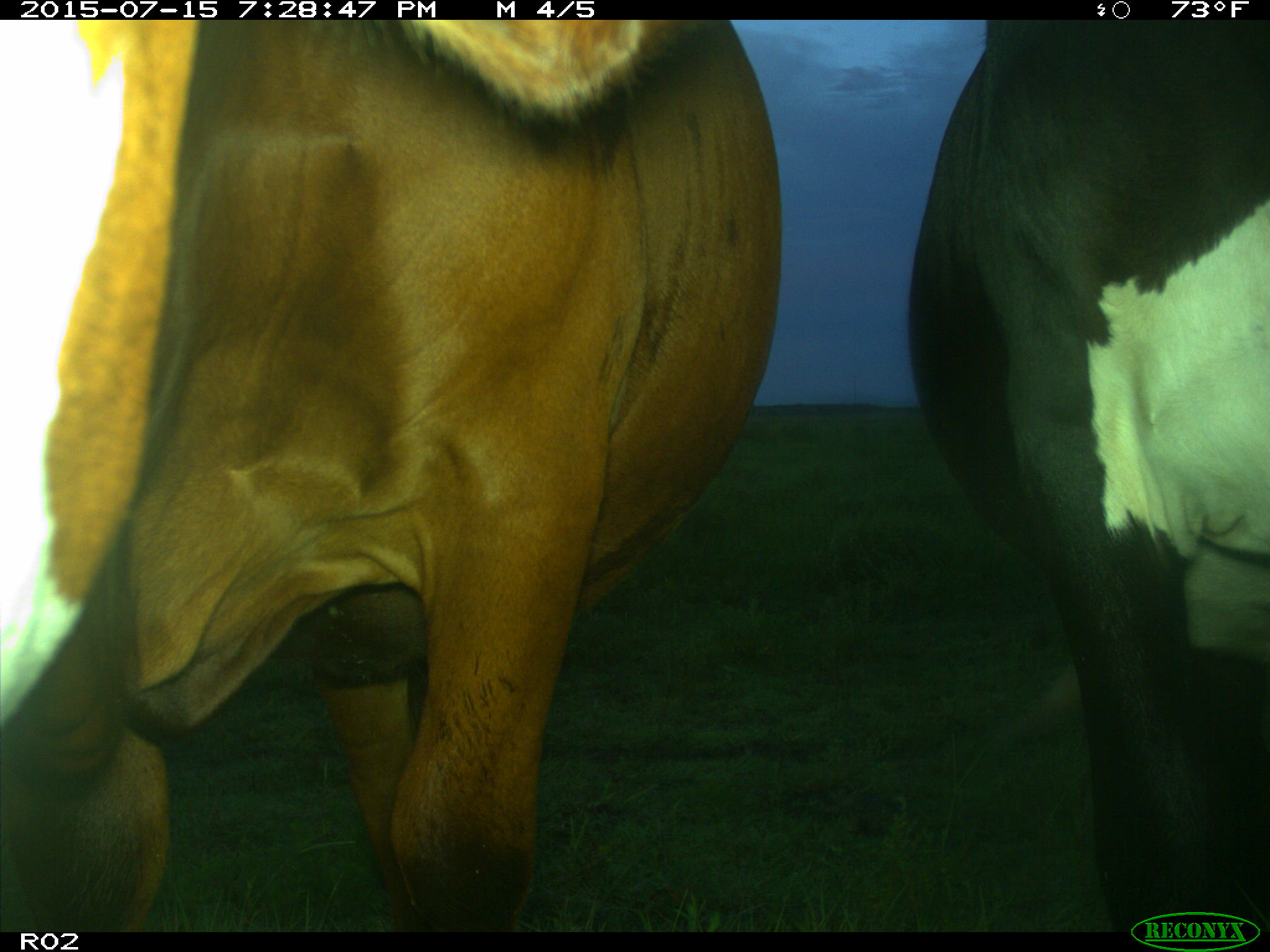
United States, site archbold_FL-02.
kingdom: Animalia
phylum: Chordata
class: Mammalia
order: Artiodactyla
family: Bovidae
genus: Bos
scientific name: Bos taurus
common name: domestic cow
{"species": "Bos taurus (domestic cow)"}